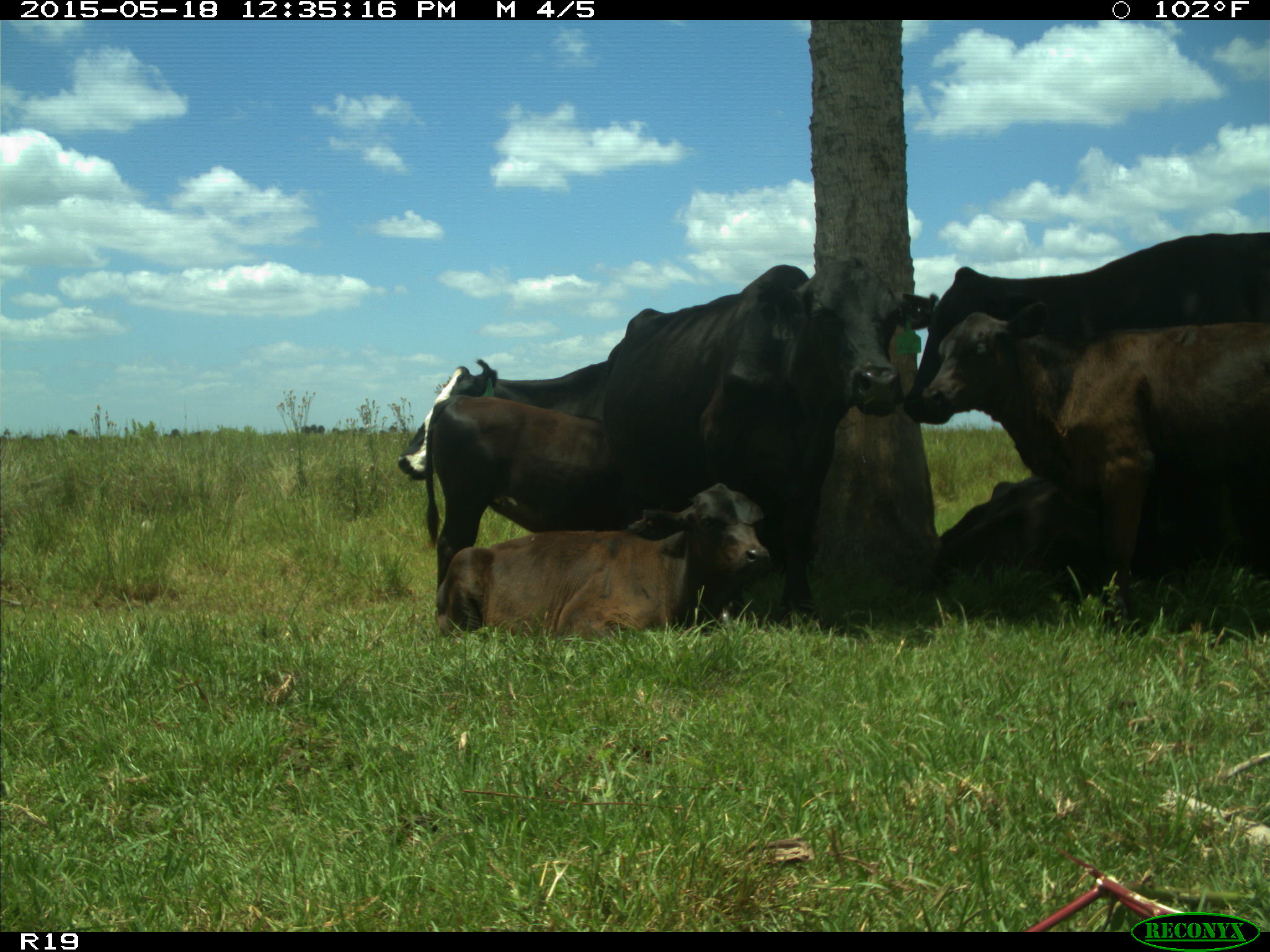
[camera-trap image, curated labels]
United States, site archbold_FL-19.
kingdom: Animalia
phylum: Chordata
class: Mammalia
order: Artiodactyla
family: Bovidae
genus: Bos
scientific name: Bos taurus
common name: domestic cow